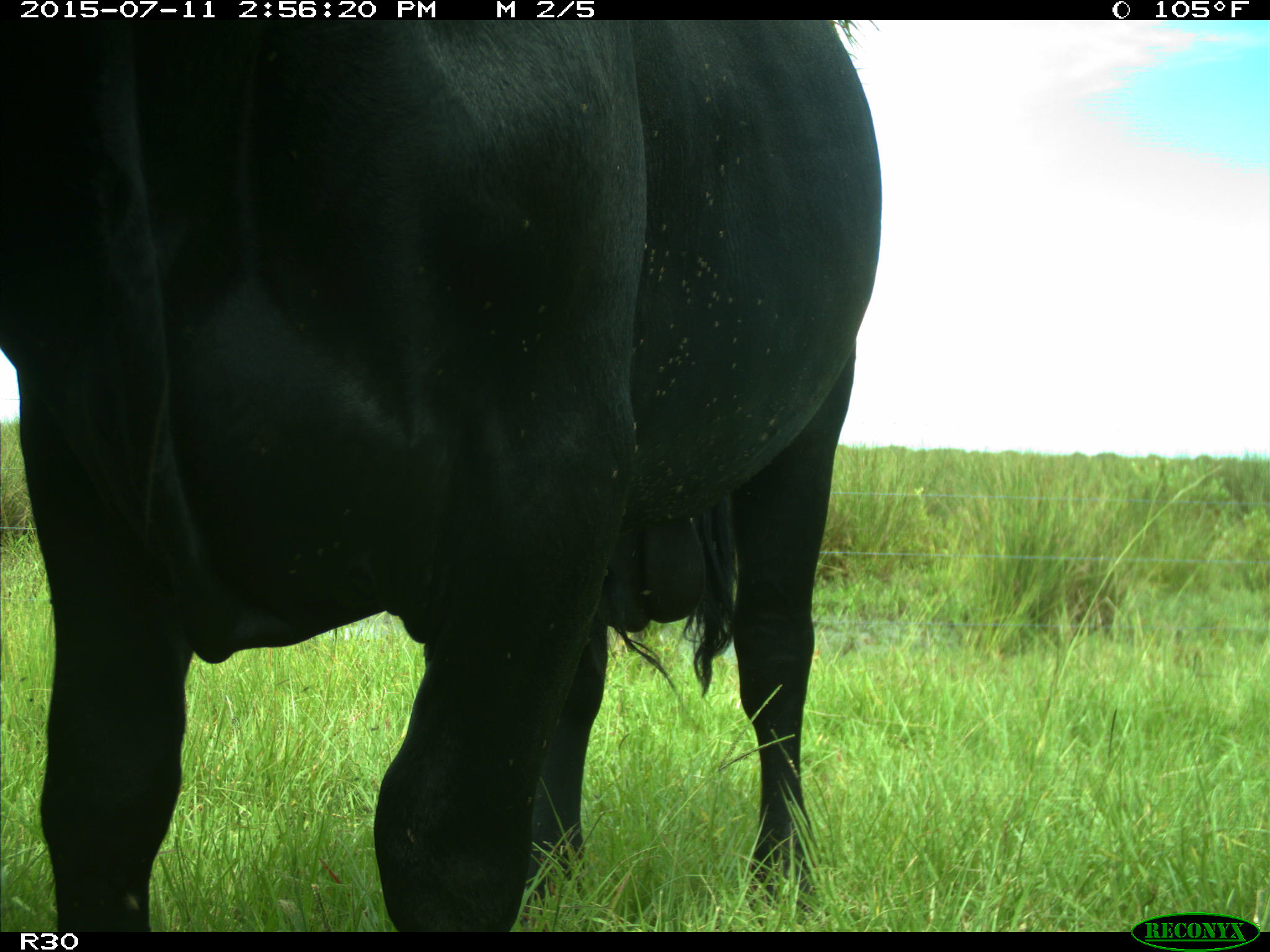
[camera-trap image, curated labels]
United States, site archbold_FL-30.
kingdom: Animalia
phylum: Chordata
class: Mammalia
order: Artiodactyla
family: Bovidae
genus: Bos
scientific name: Bos taurus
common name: domestic cow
Bos taurus (domestic cow).